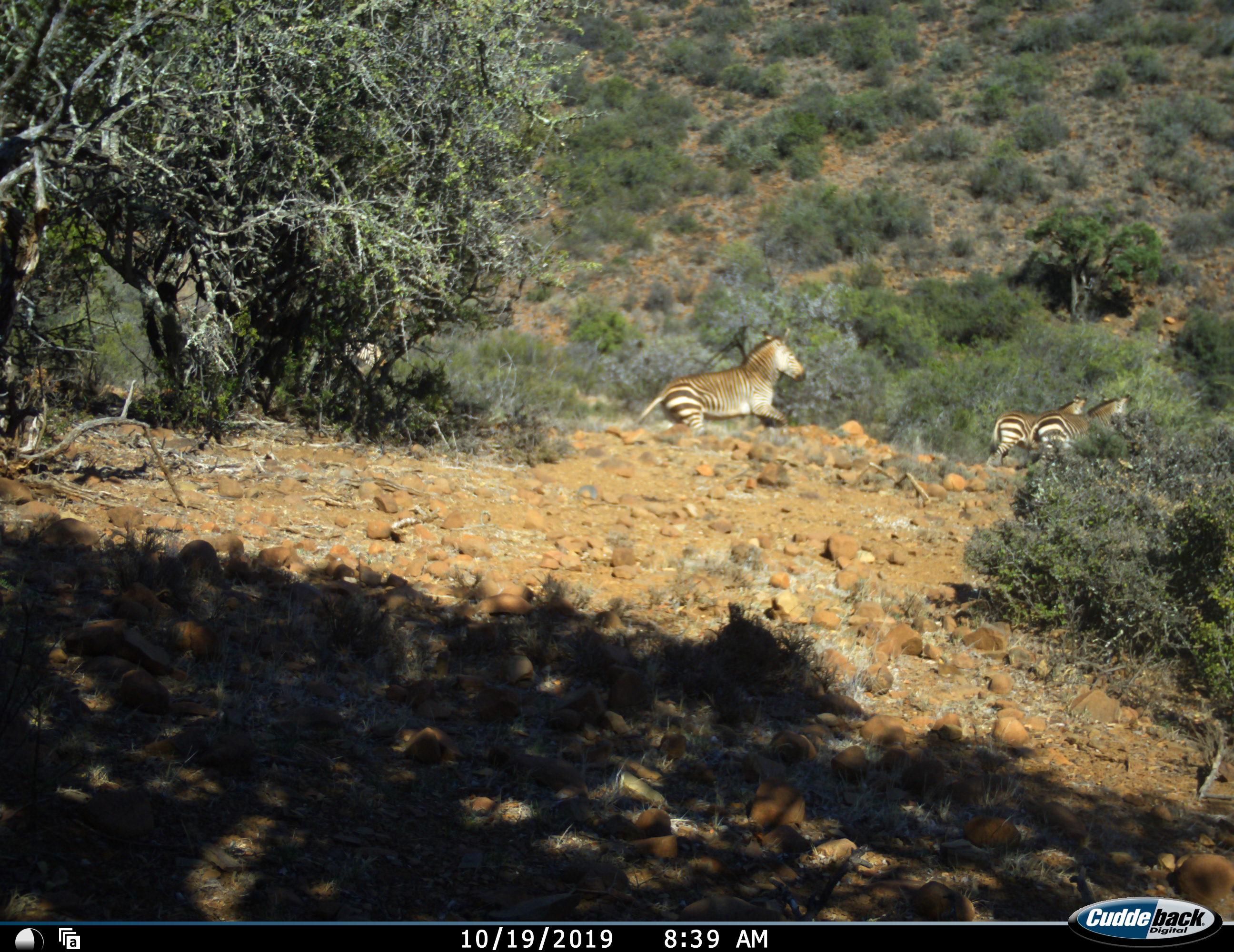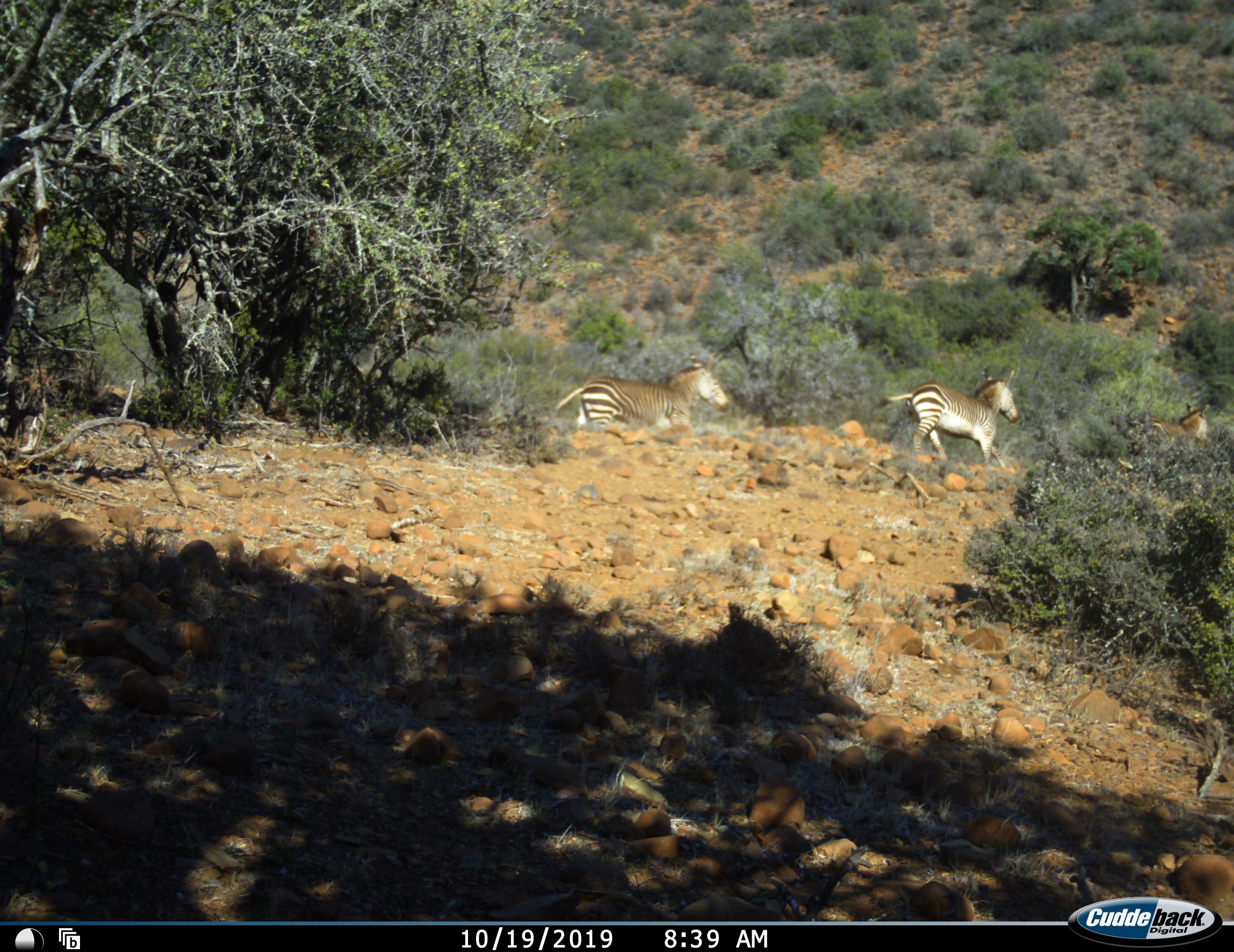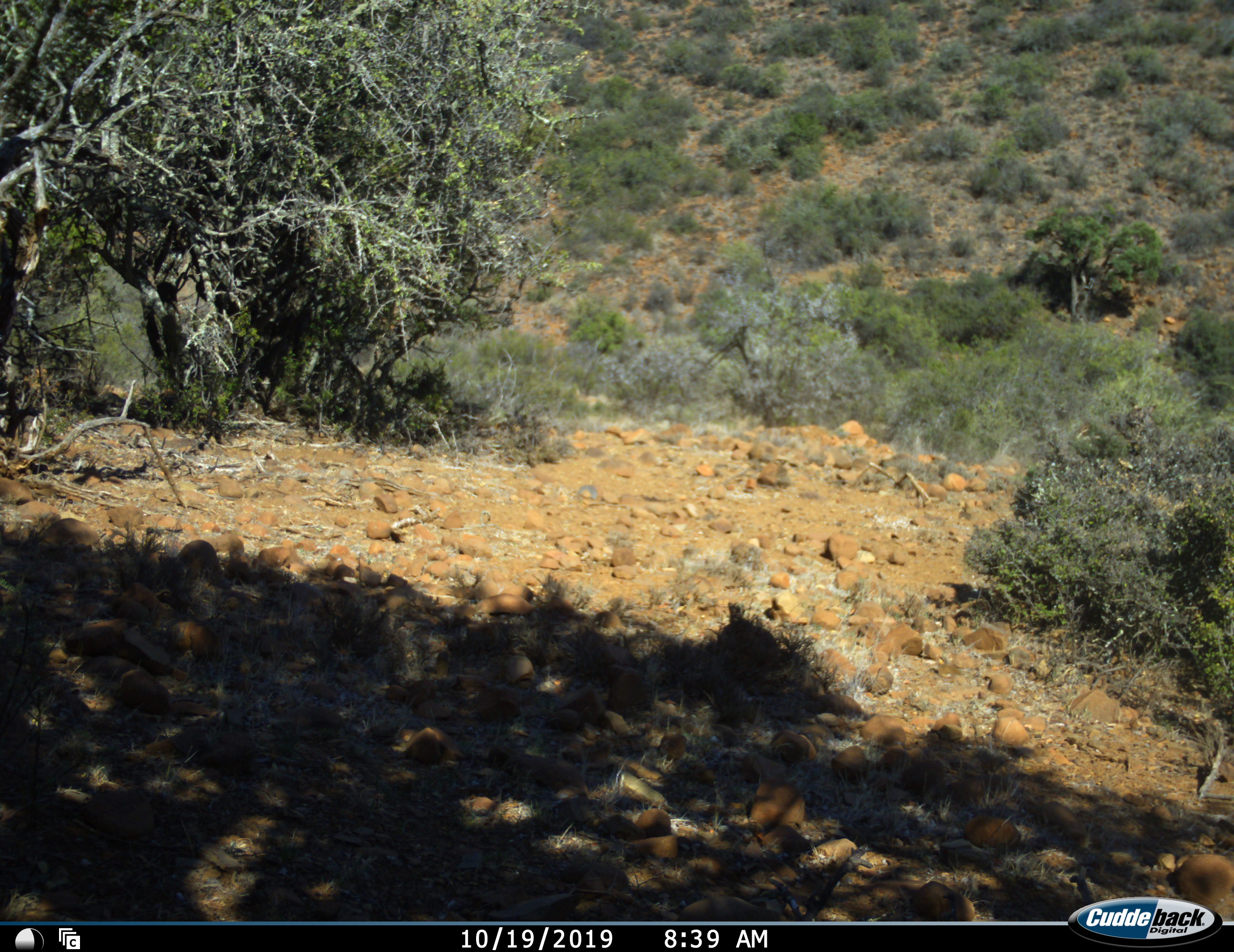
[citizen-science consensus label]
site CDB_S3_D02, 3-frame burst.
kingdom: Animalia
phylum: Chordata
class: Mammalia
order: Perissodactyla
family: Equidae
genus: Equus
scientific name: Equus zebra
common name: mountain zebra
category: zebramountain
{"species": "zebramountain (mountain zebra) (Equus zebra)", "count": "4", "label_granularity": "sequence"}